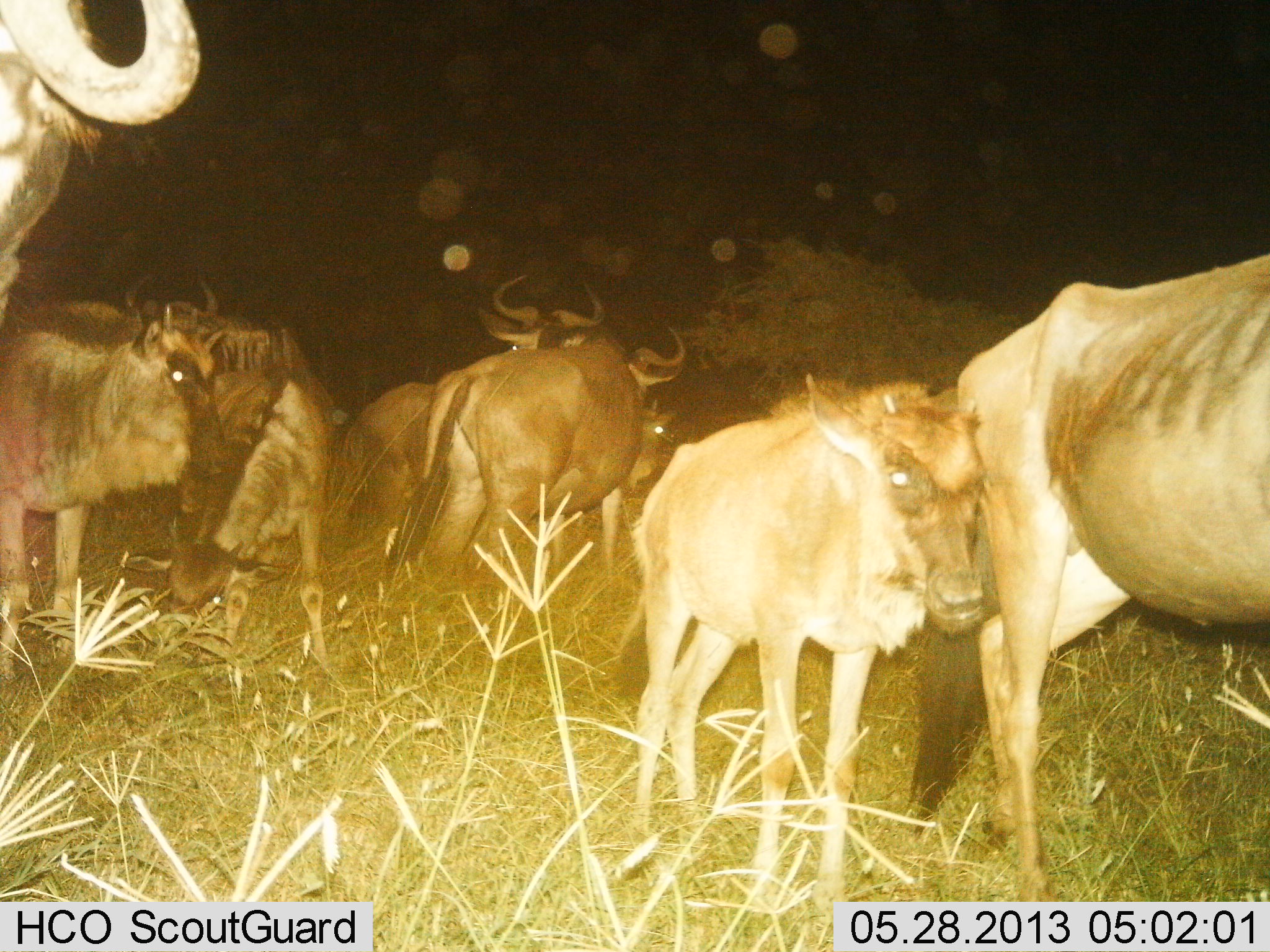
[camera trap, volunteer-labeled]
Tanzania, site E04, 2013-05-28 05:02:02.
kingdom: Animalia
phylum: Chordata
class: Mammalia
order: Artiodactyla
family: Bovidae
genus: Connochaetes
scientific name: Connochaetes taurinus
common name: blue wildebeest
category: wildebeest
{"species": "wildebeest (blue wildebeest) (Connochaetes taurinus)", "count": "8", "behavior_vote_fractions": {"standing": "77%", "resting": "5%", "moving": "50%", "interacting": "9%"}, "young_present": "86%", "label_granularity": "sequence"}